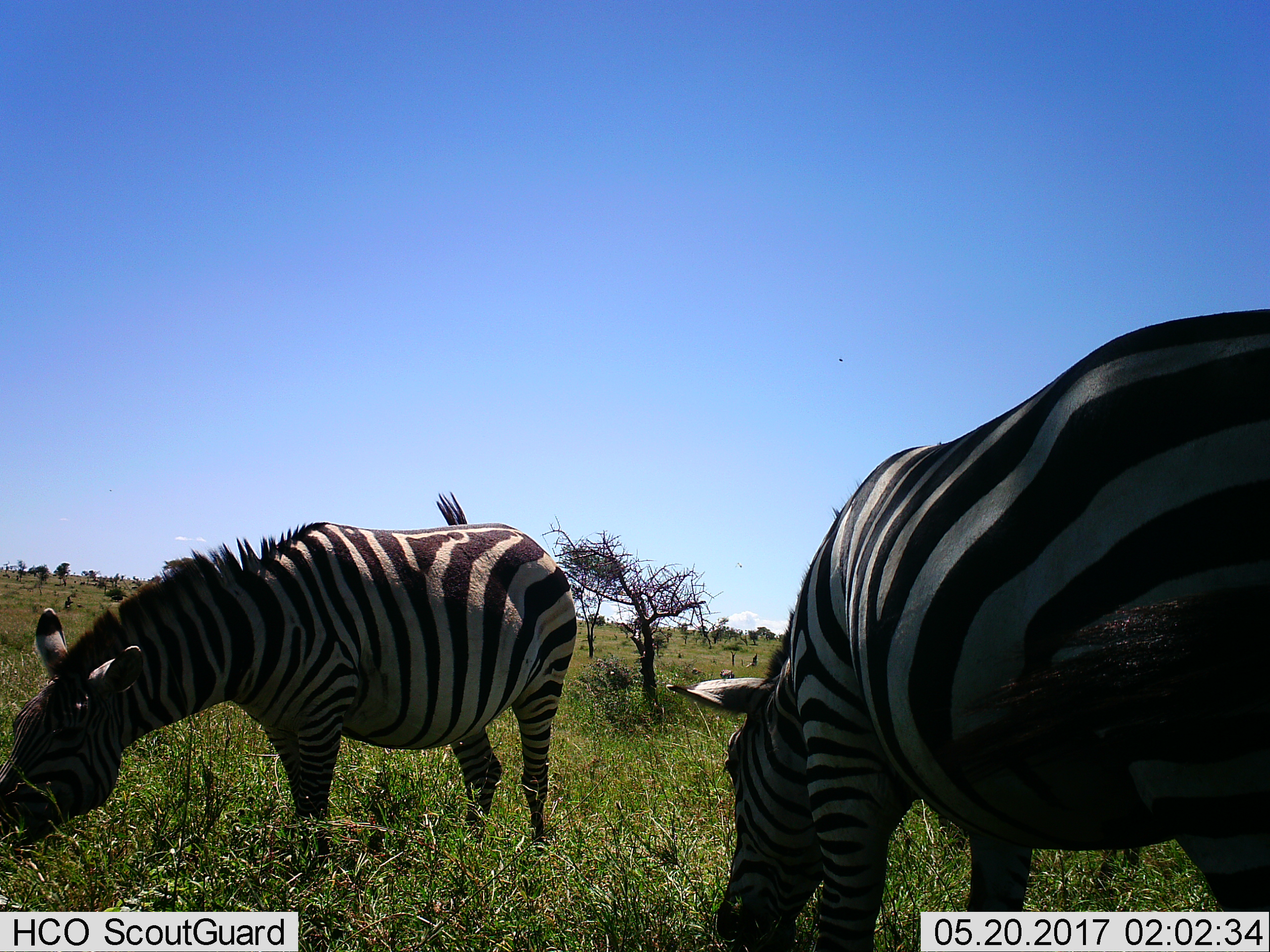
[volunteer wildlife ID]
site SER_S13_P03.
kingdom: Animalia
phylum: Chordata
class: Mammalia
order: Perissodactyla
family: Equidae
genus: Equus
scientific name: Equus quagga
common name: plains zebra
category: zebraplains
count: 2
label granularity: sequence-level